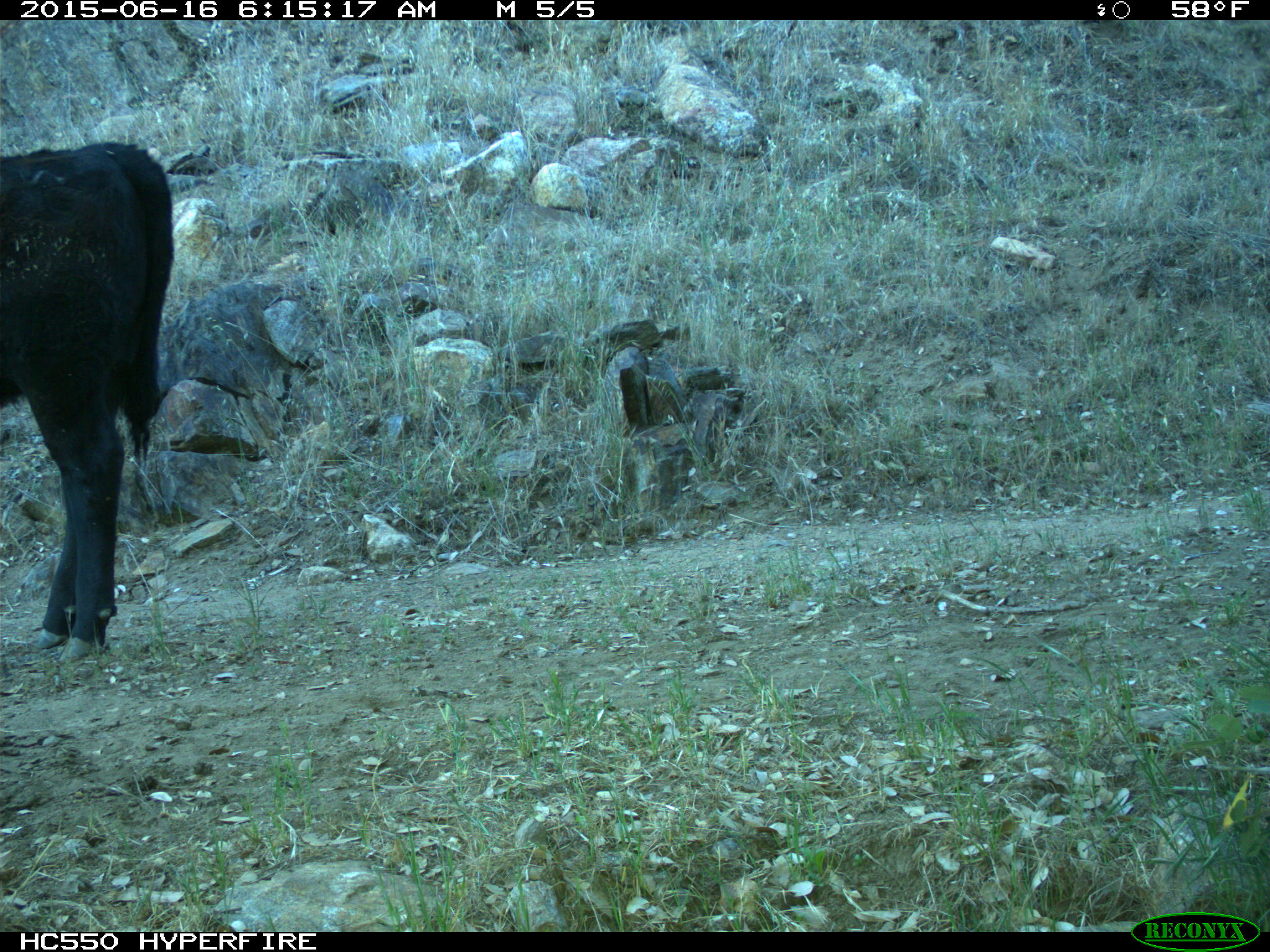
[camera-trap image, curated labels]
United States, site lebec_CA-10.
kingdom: Animalia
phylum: Chordata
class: Mammalia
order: Artiodactyla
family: Bovidae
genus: Bos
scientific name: Bos taurus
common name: domestic cow